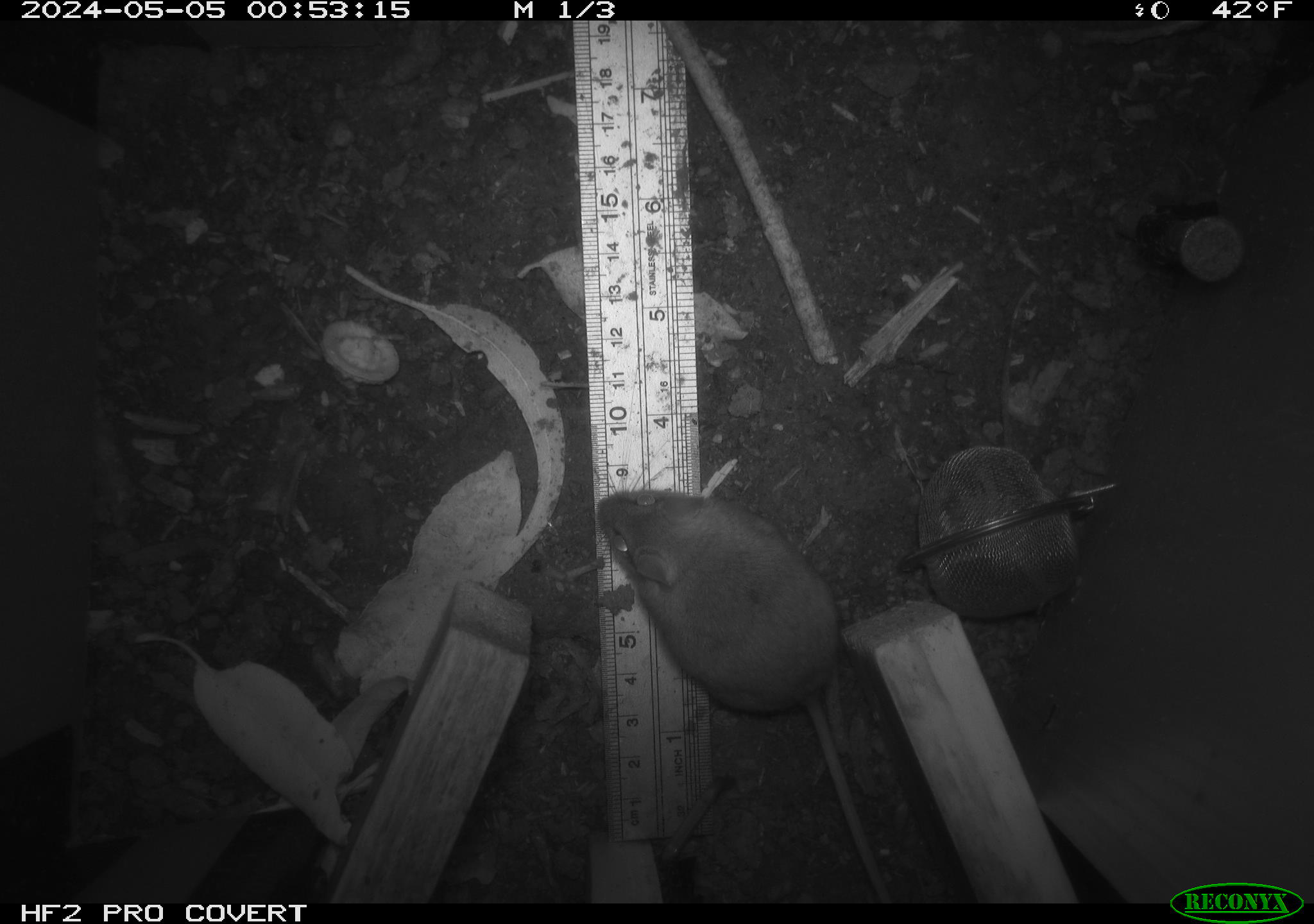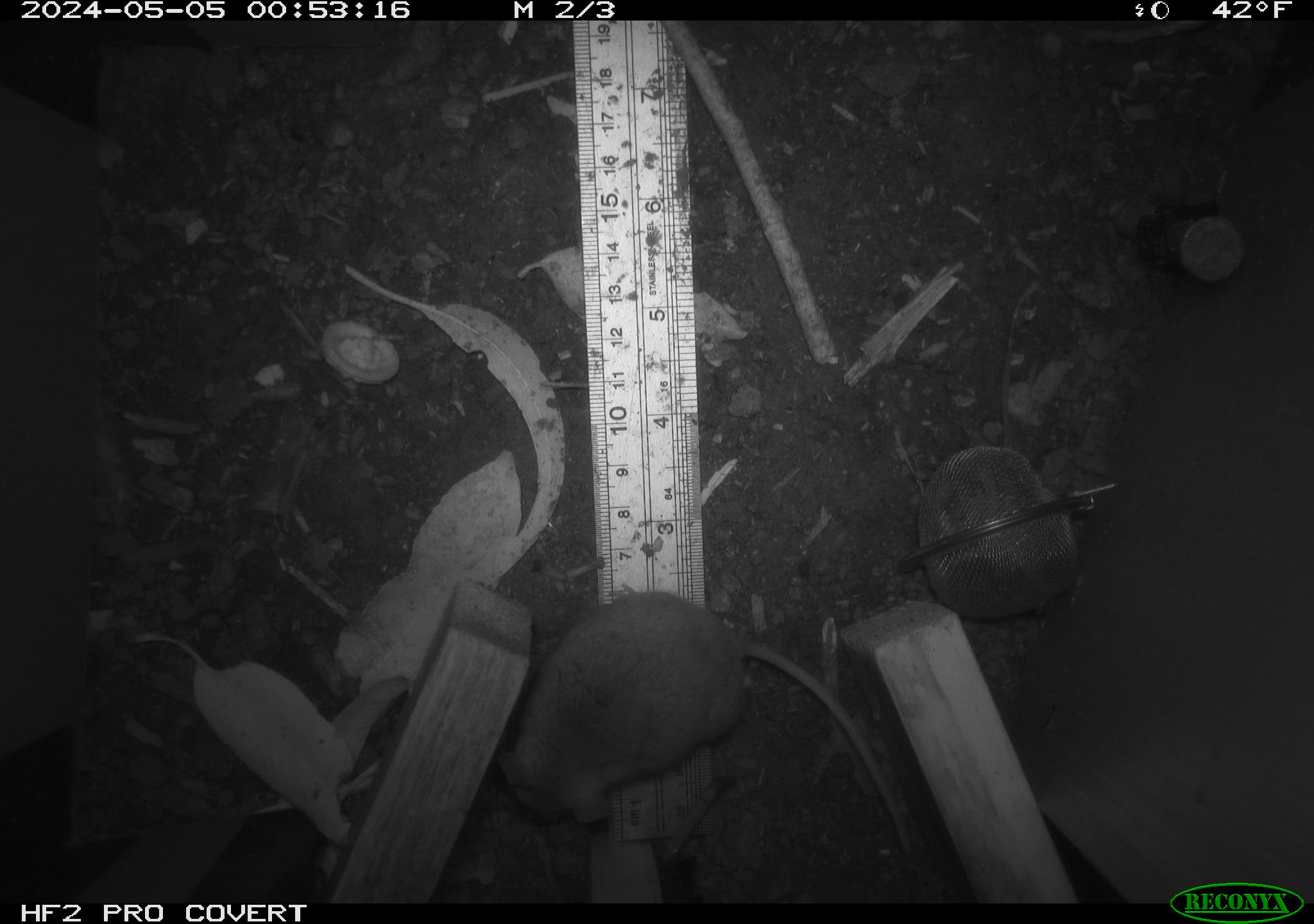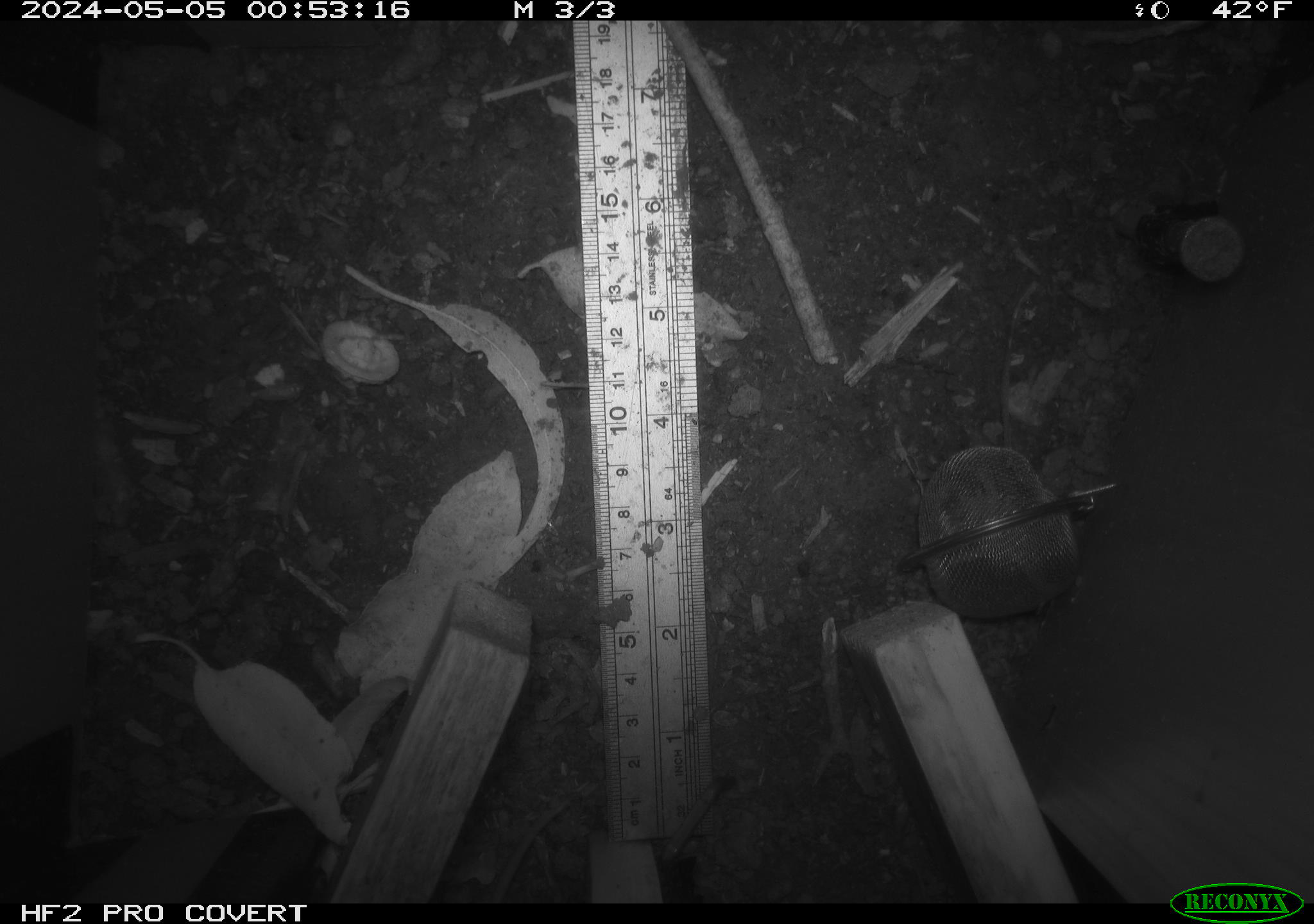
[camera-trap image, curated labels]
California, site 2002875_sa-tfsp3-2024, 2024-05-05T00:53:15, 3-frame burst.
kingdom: Animalia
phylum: Chordata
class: Mammalia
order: Rodentia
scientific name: Rodentia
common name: mouse species